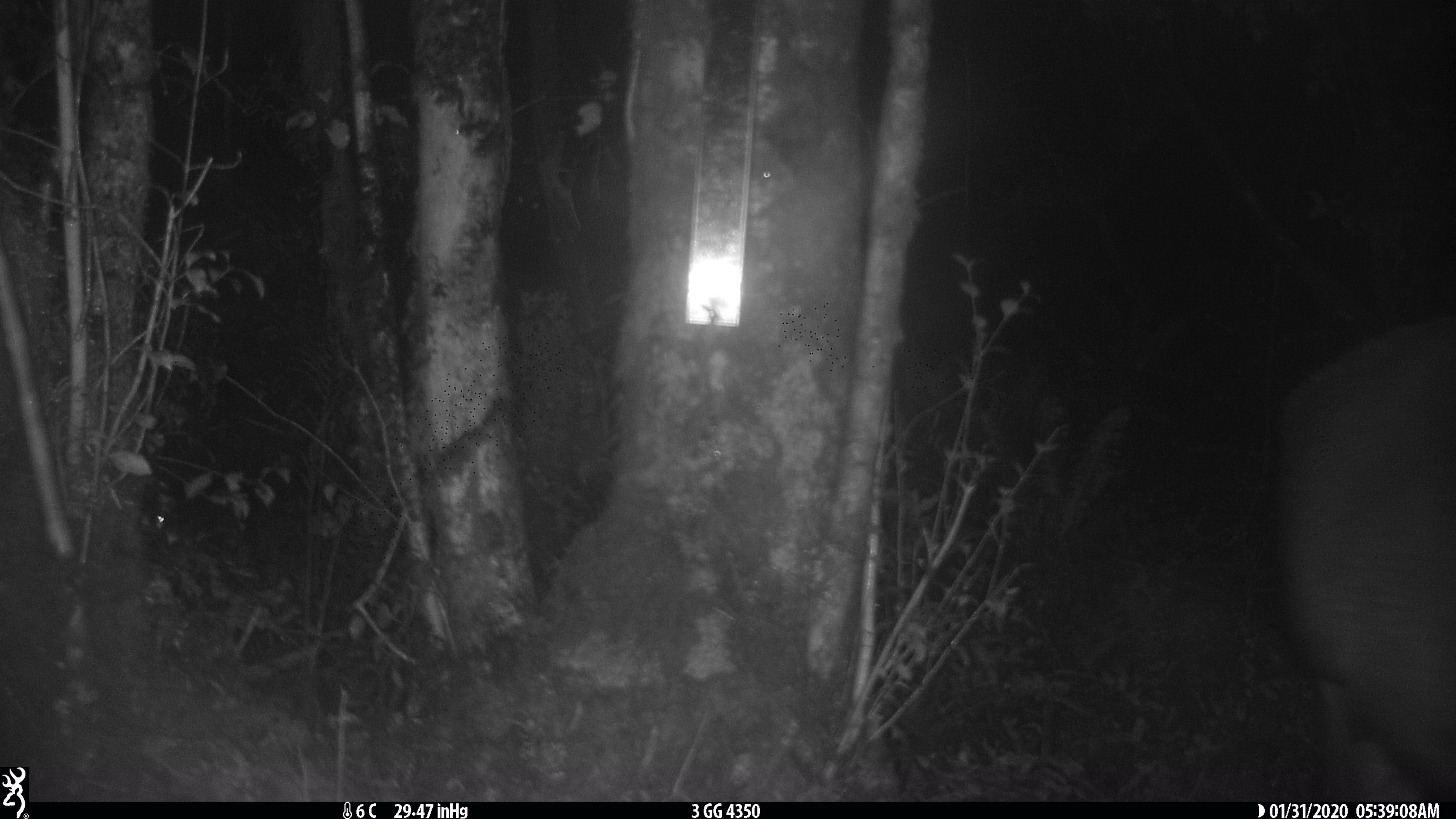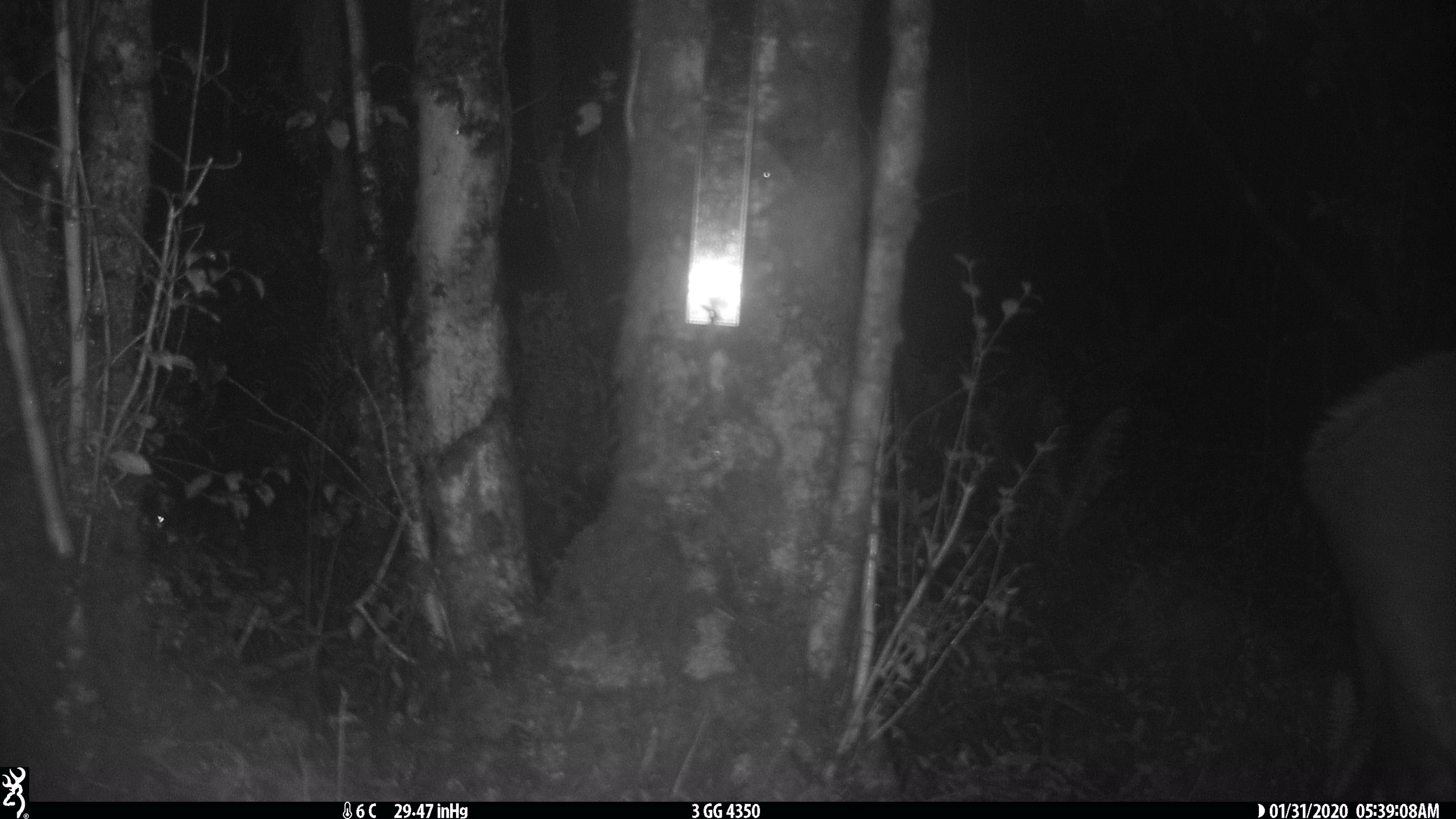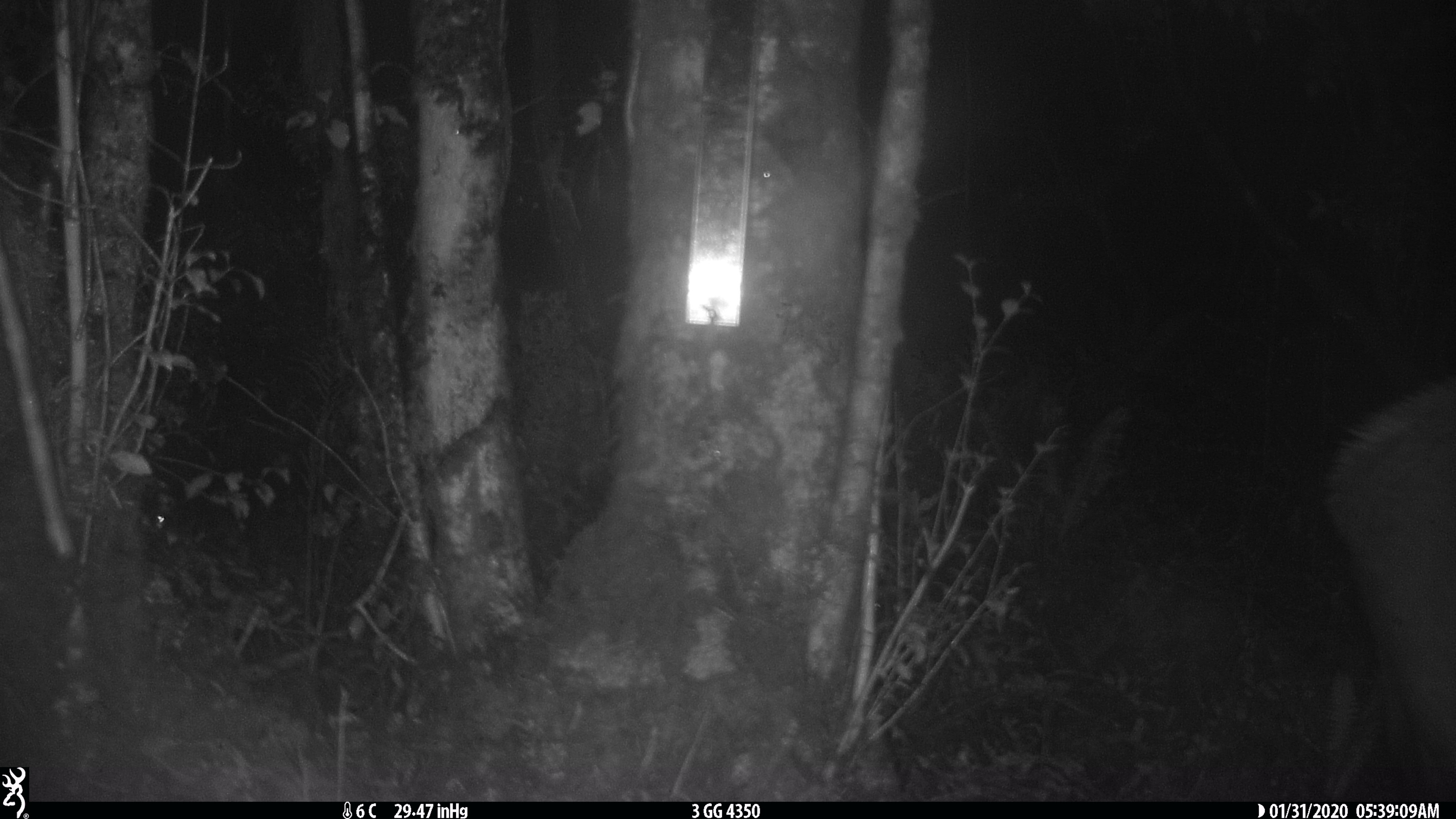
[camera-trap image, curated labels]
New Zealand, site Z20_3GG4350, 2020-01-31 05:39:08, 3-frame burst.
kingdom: Animalia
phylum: Chordata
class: Mammalia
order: Artiodactyla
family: Cervidae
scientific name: Cervidae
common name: deer